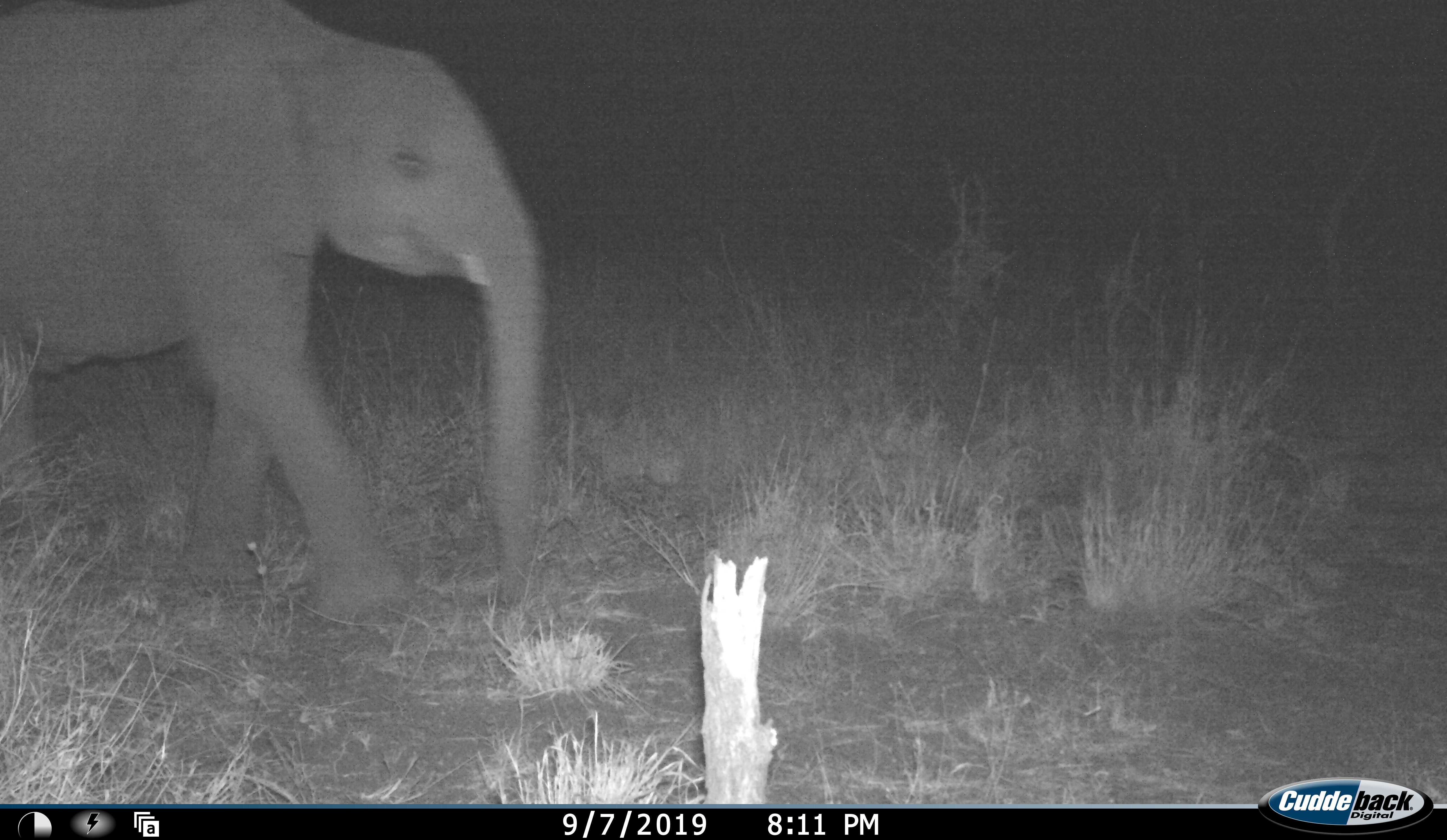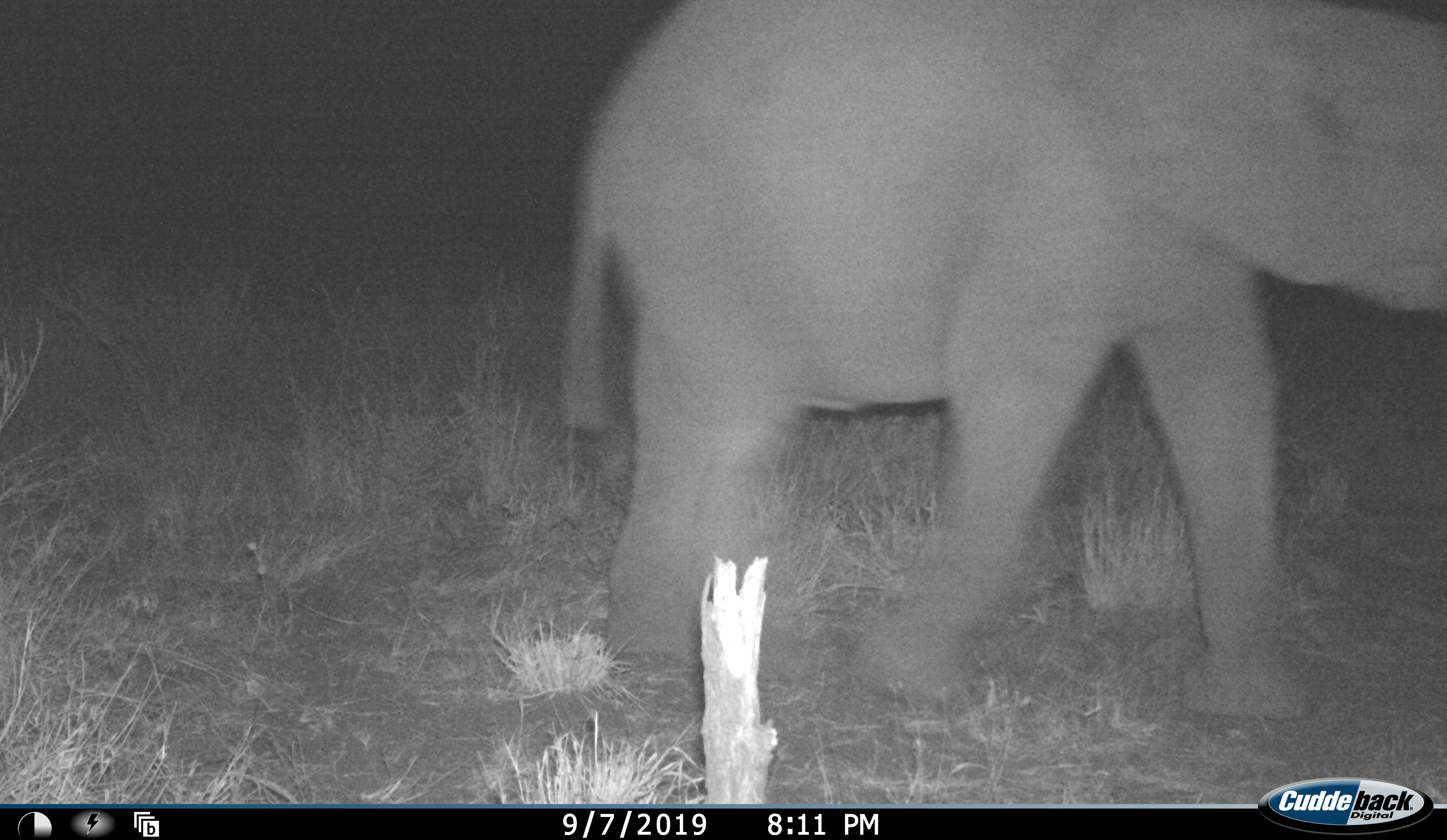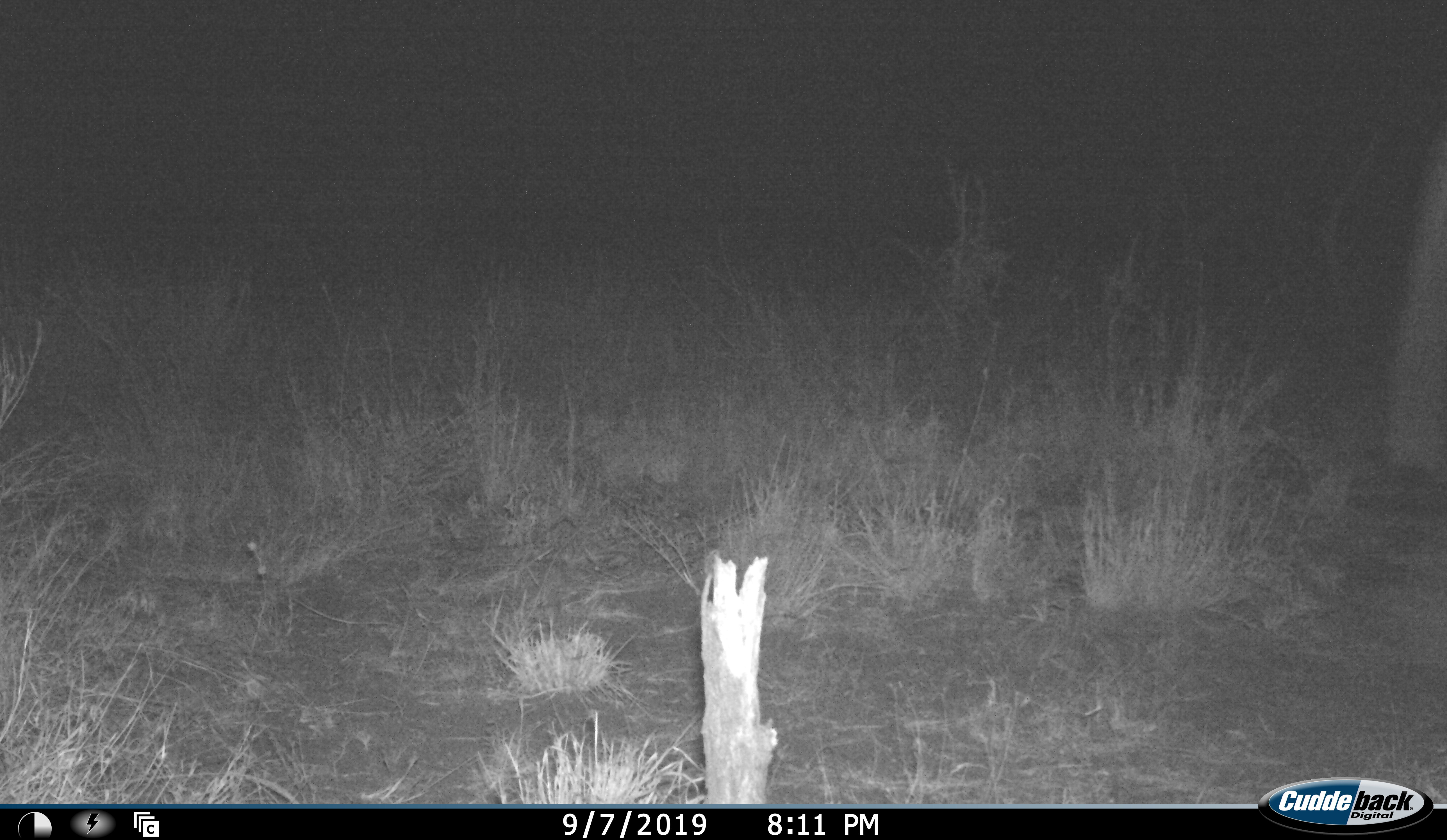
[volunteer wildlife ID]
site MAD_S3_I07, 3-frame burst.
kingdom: Animalia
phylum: Chordata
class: Mammalia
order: Proboscidea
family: Elephantidae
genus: Loxodonta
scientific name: Loxodonta africana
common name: african bush elephant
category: elephant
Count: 1.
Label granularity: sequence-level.